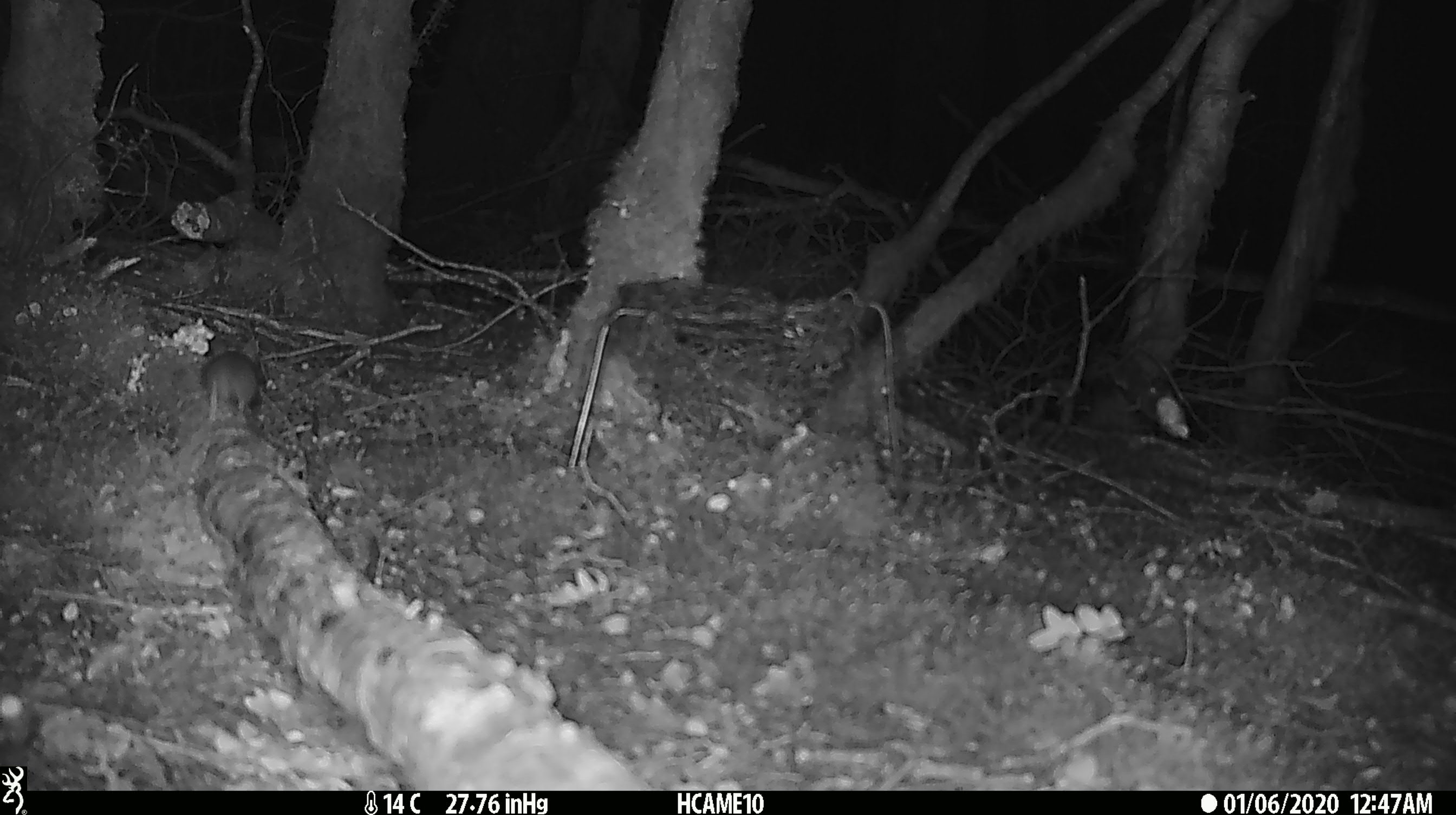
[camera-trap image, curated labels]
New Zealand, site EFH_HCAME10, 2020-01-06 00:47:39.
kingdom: Animalia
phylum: Chordata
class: Mammalia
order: Rodentia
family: Muridae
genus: Mus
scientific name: Mus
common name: mouse